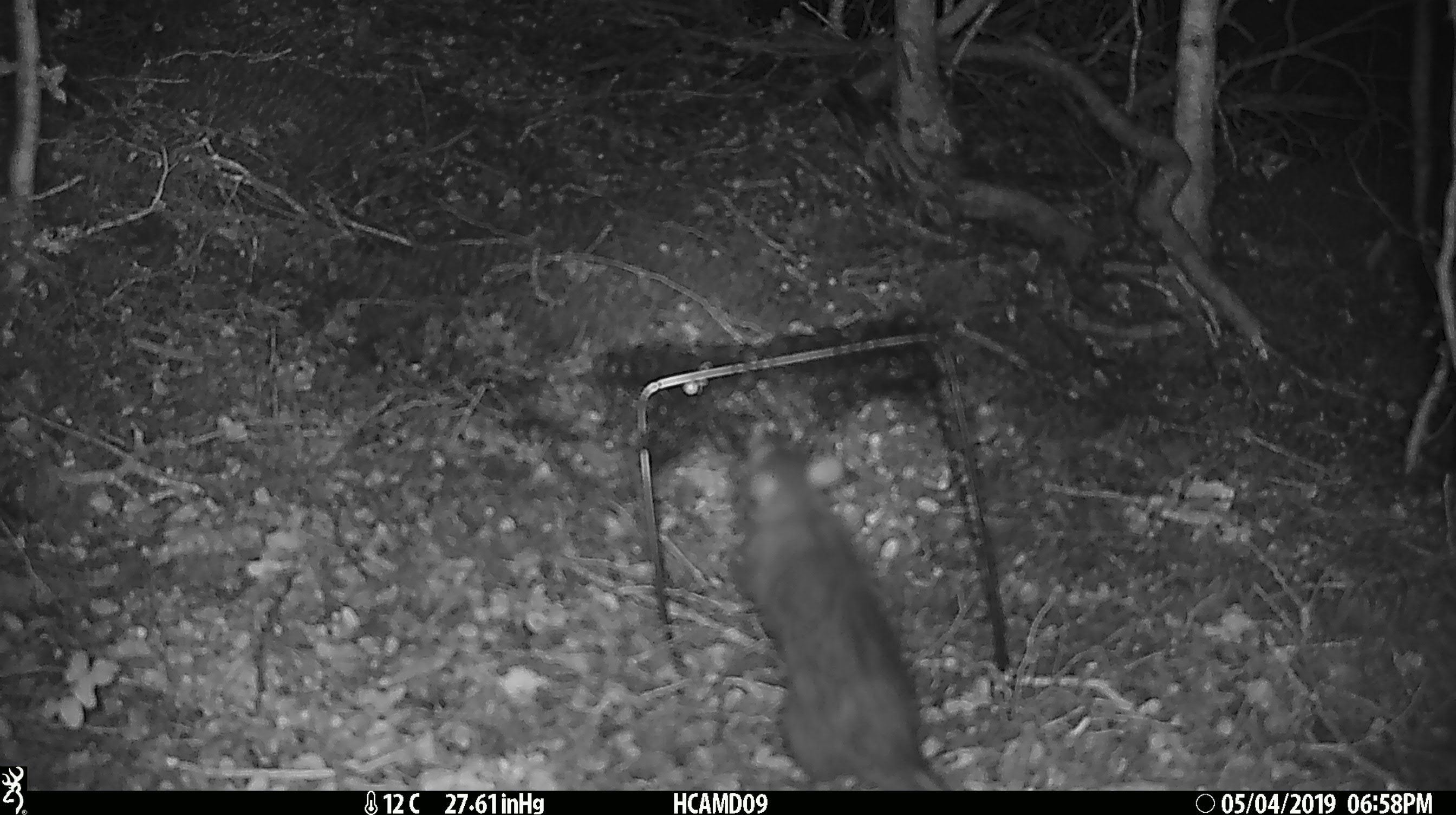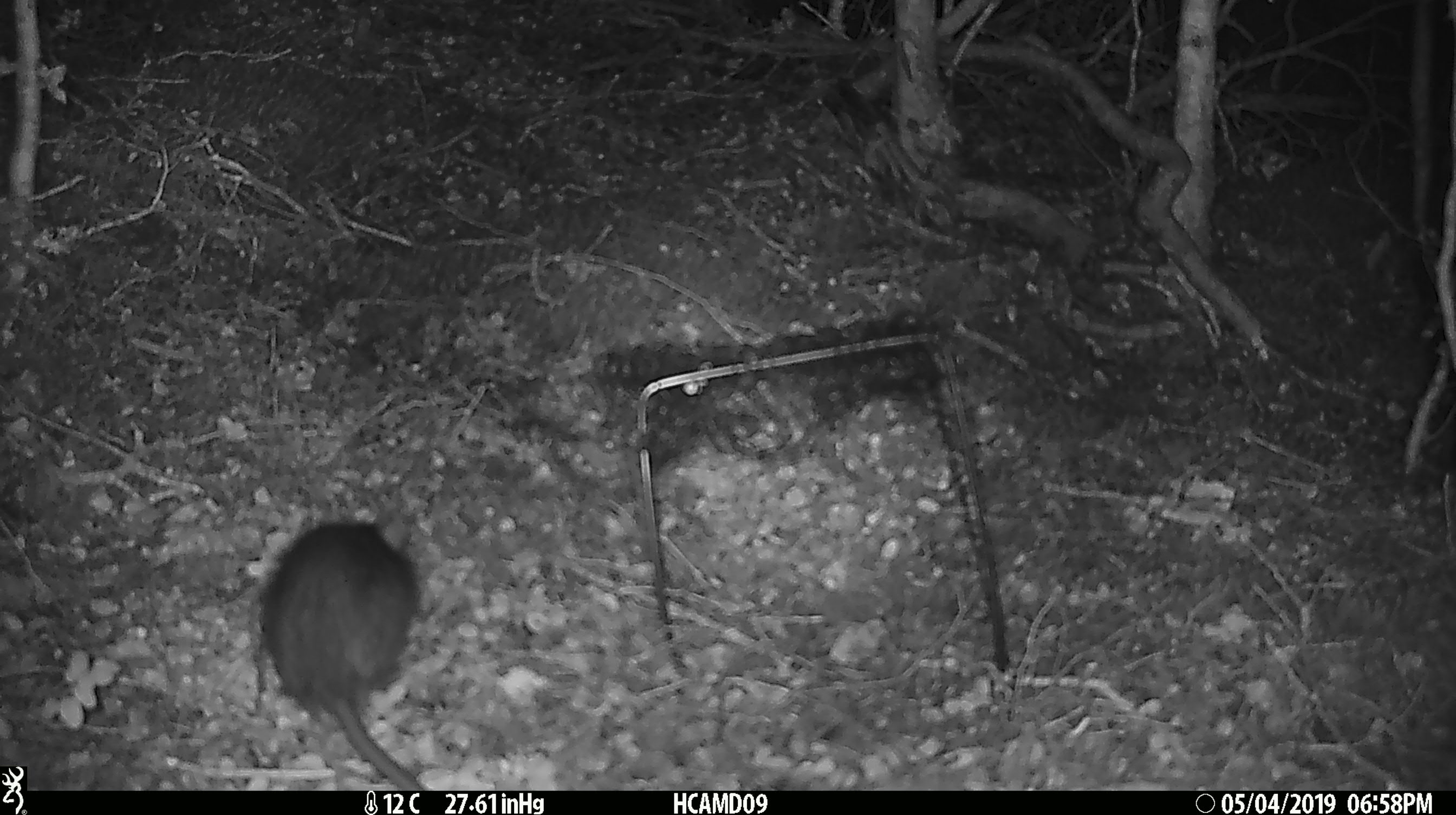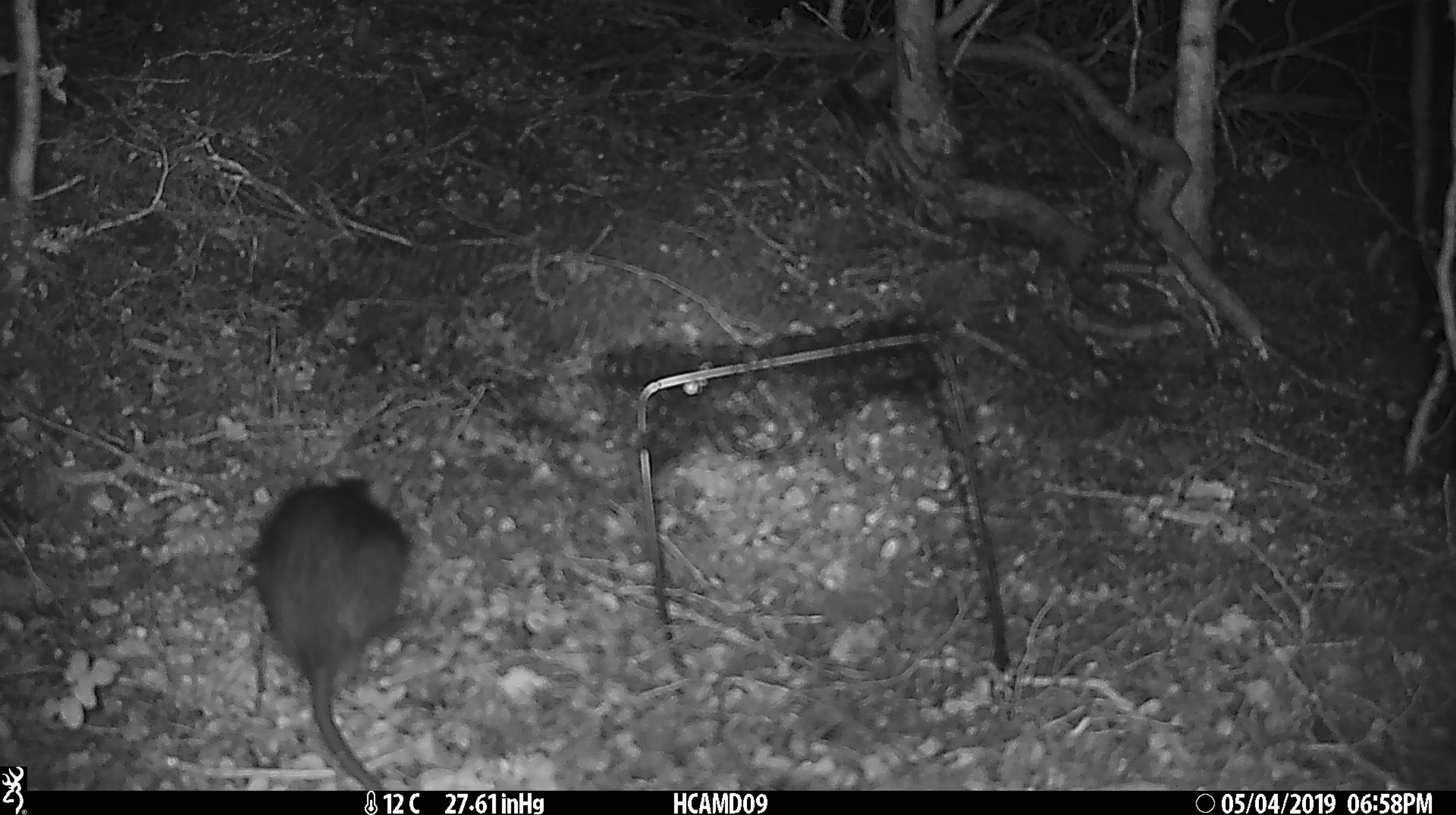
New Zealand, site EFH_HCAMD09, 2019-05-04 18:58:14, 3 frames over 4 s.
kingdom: Animalia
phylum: Chordata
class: Mammalia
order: Rodentia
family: Muridae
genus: Rattus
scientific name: Rattus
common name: rat